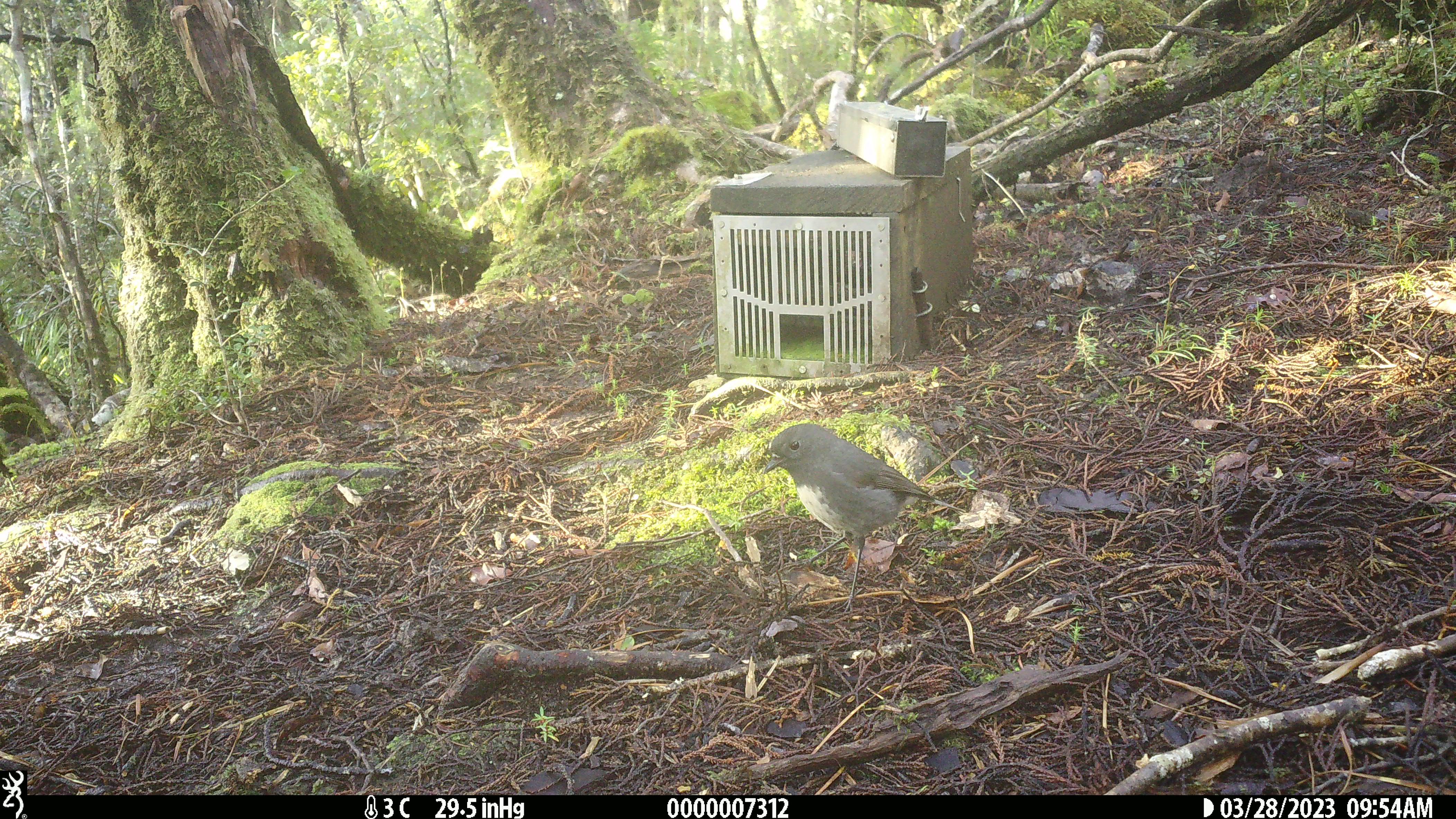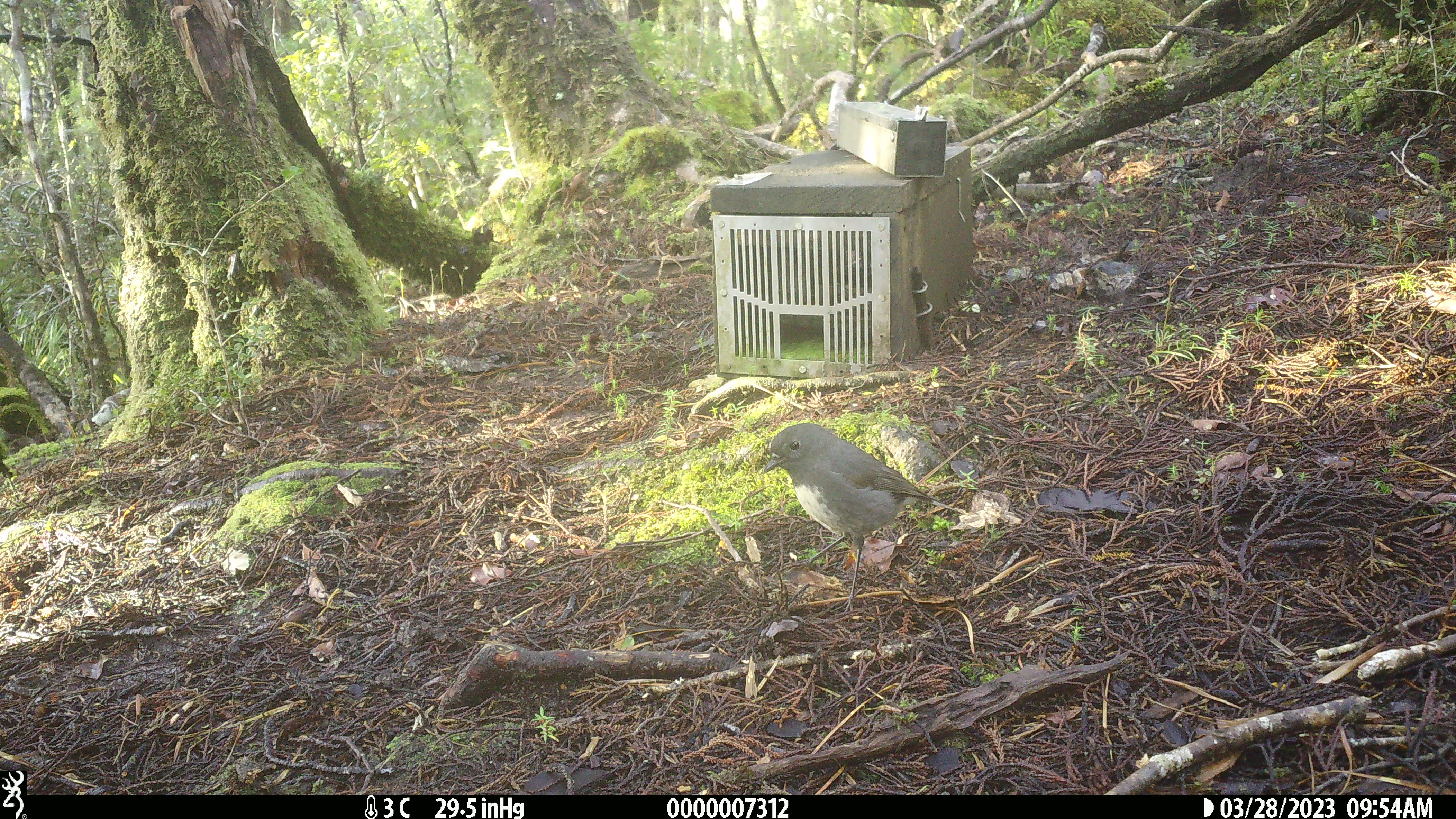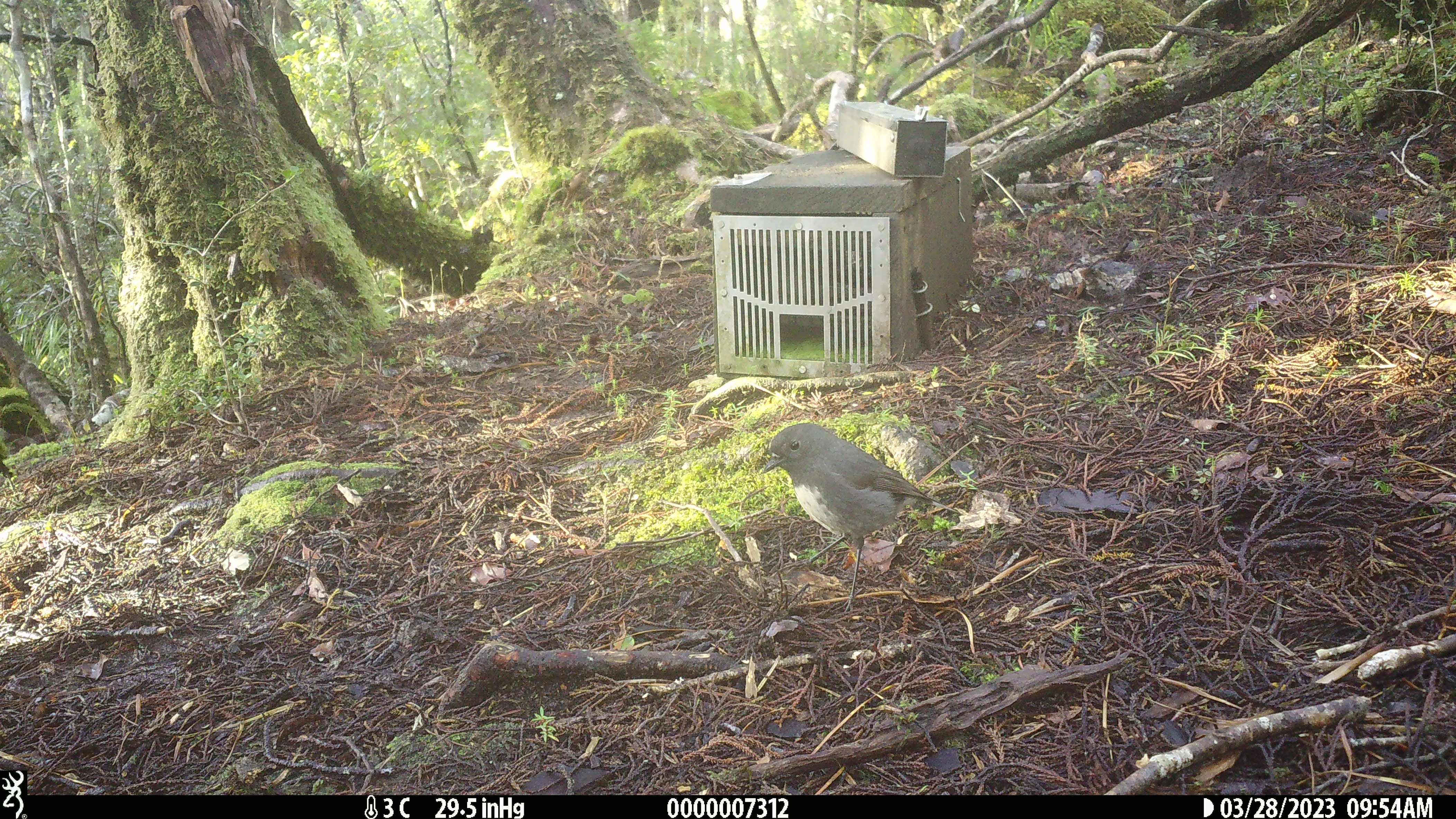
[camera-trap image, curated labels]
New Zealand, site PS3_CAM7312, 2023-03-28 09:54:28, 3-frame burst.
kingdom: Animalia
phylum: Chordata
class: Aves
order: Passeriformes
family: Petroicidae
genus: Petroica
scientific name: Petroica australis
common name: new zealand robin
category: robin